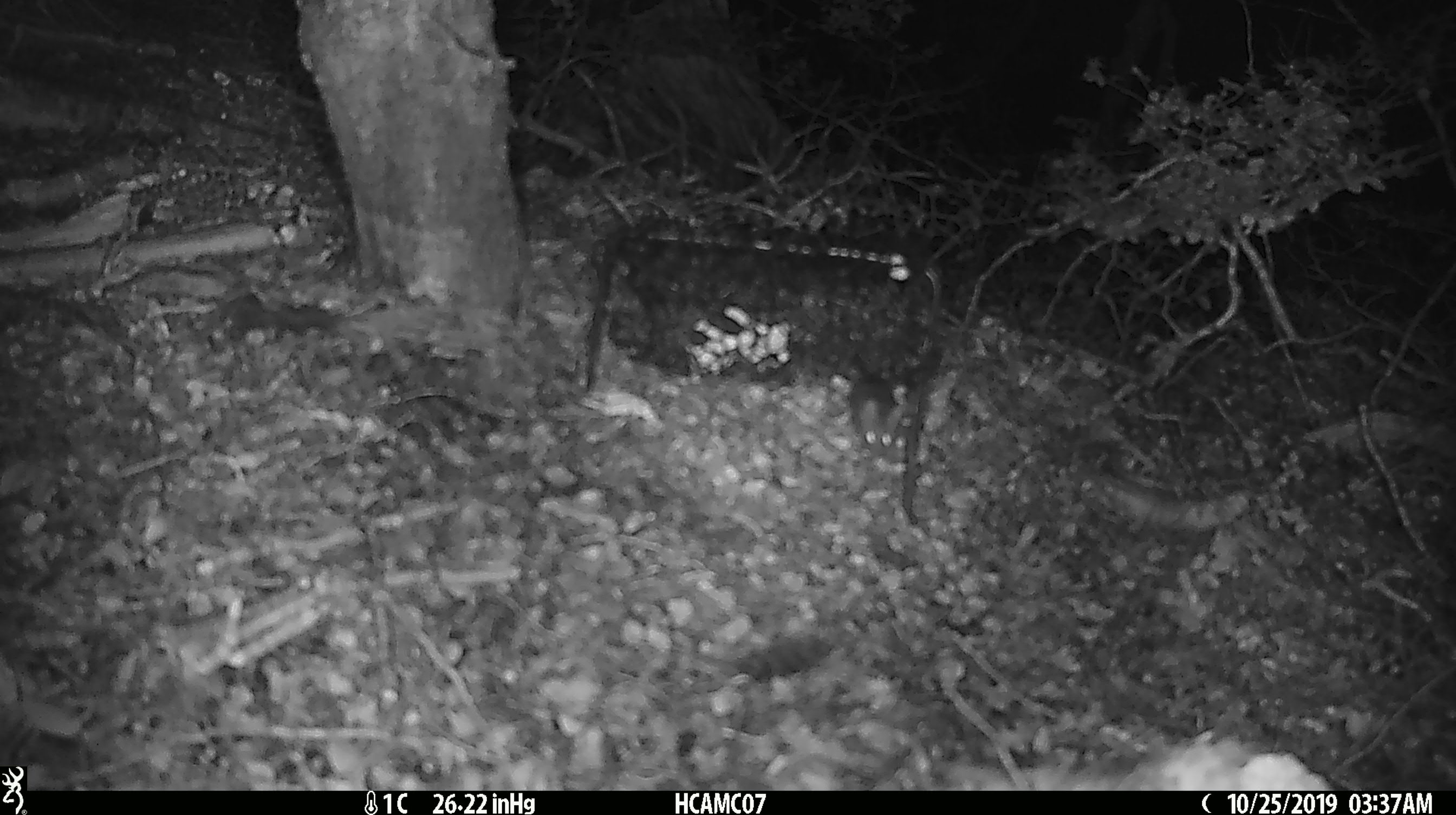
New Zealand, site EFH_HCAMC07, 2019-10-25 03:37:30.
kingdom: Animalia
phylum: Chordata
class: Mammalia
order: Rodentia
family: Muridae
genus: Mus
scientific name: Mus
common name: mouse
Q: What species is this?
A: Mouse (Mus).